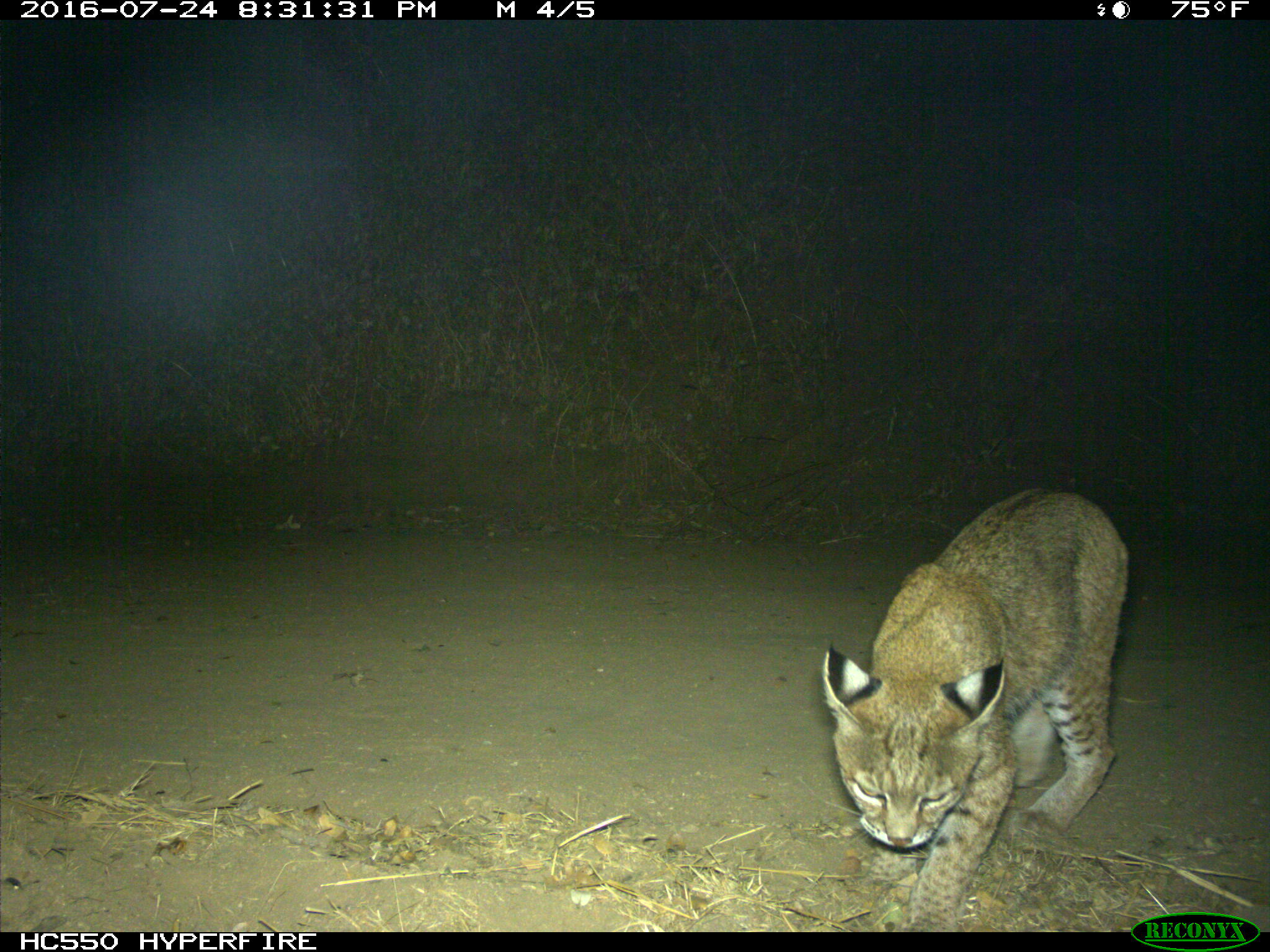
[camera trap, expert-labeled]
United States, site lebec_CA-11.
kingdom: Animalia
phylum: Chordata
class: Mammalia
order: Carnivora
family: Felidae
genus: Lynx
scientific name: Lynx rufus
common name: bobcat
Lynx rufus (bobcat).